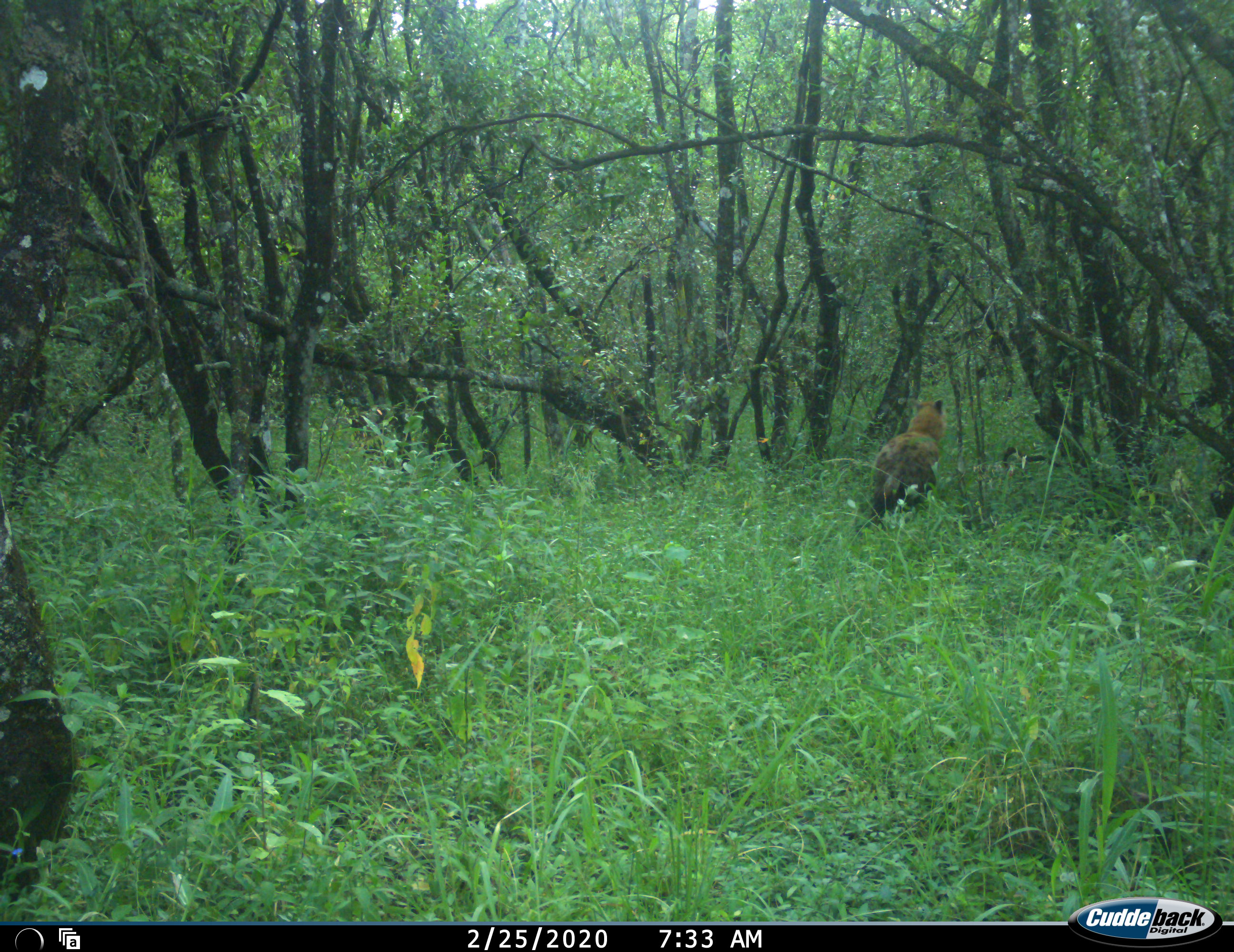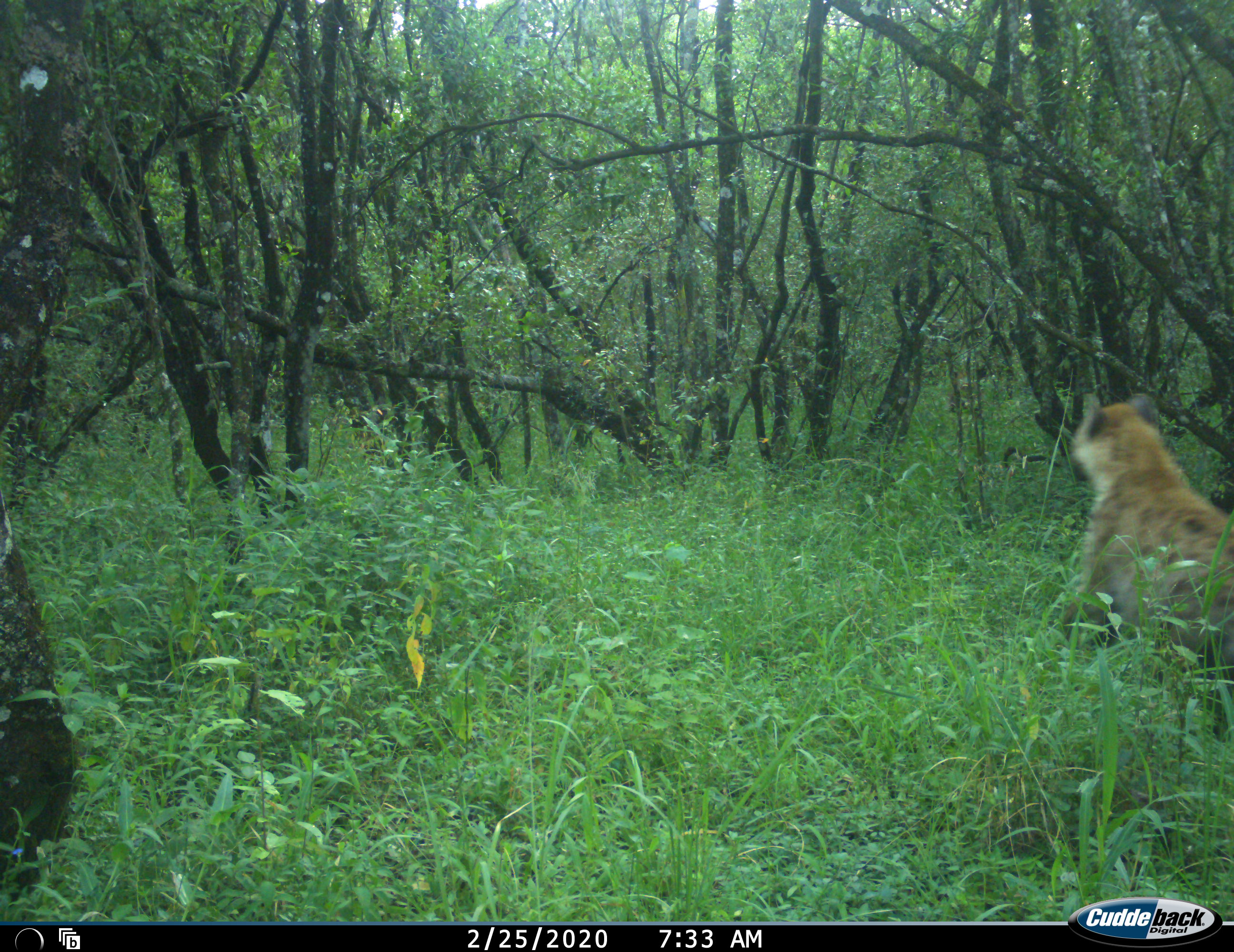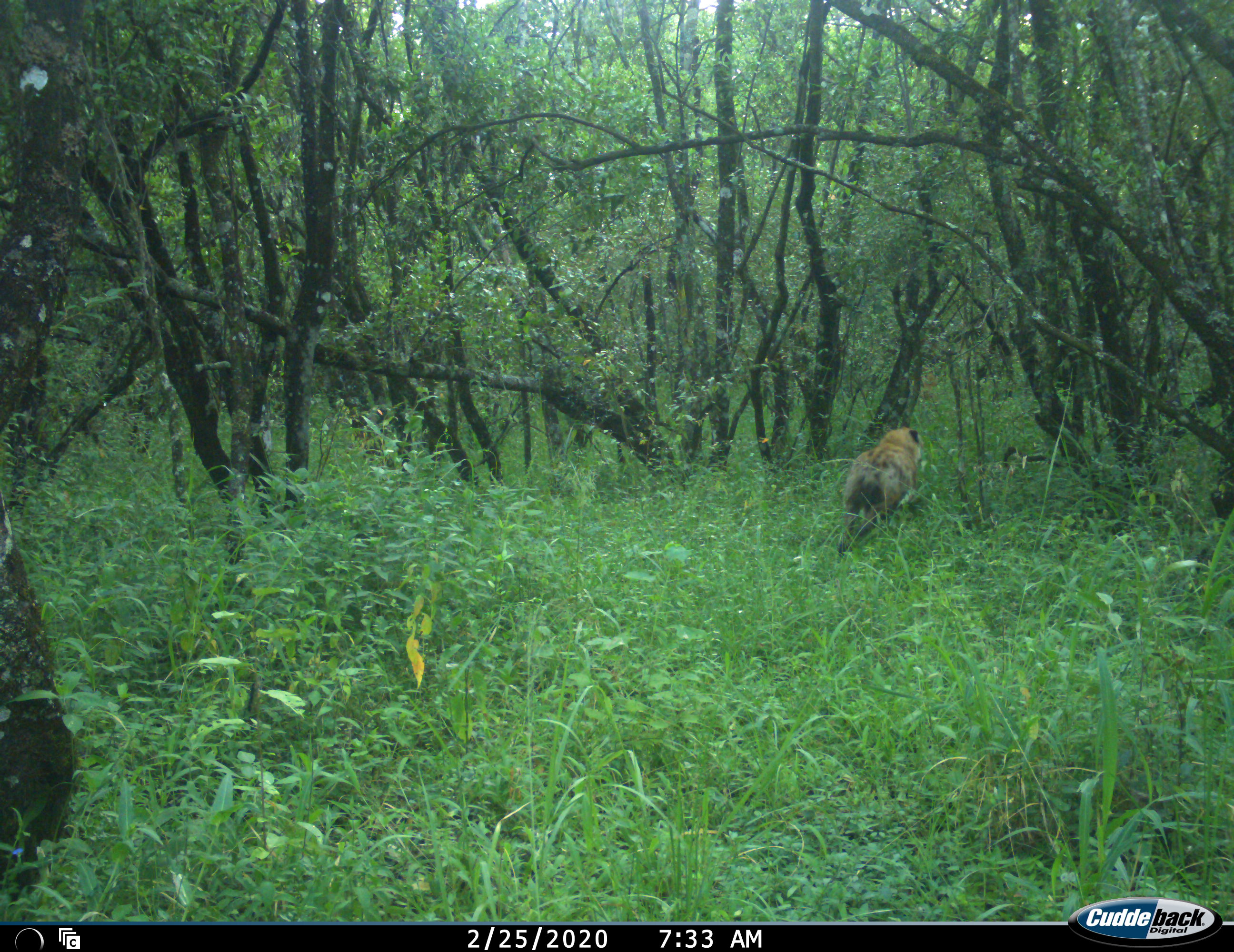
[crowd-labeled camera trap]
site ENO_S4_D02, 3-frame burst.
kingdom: Animalia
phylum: Chordata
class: Mammalia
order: Carnivora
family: Hyaenidae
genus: Crocuta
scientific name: Crocuta crocuta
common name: spotted hyena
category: hyenaspotted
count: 2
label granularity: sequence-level